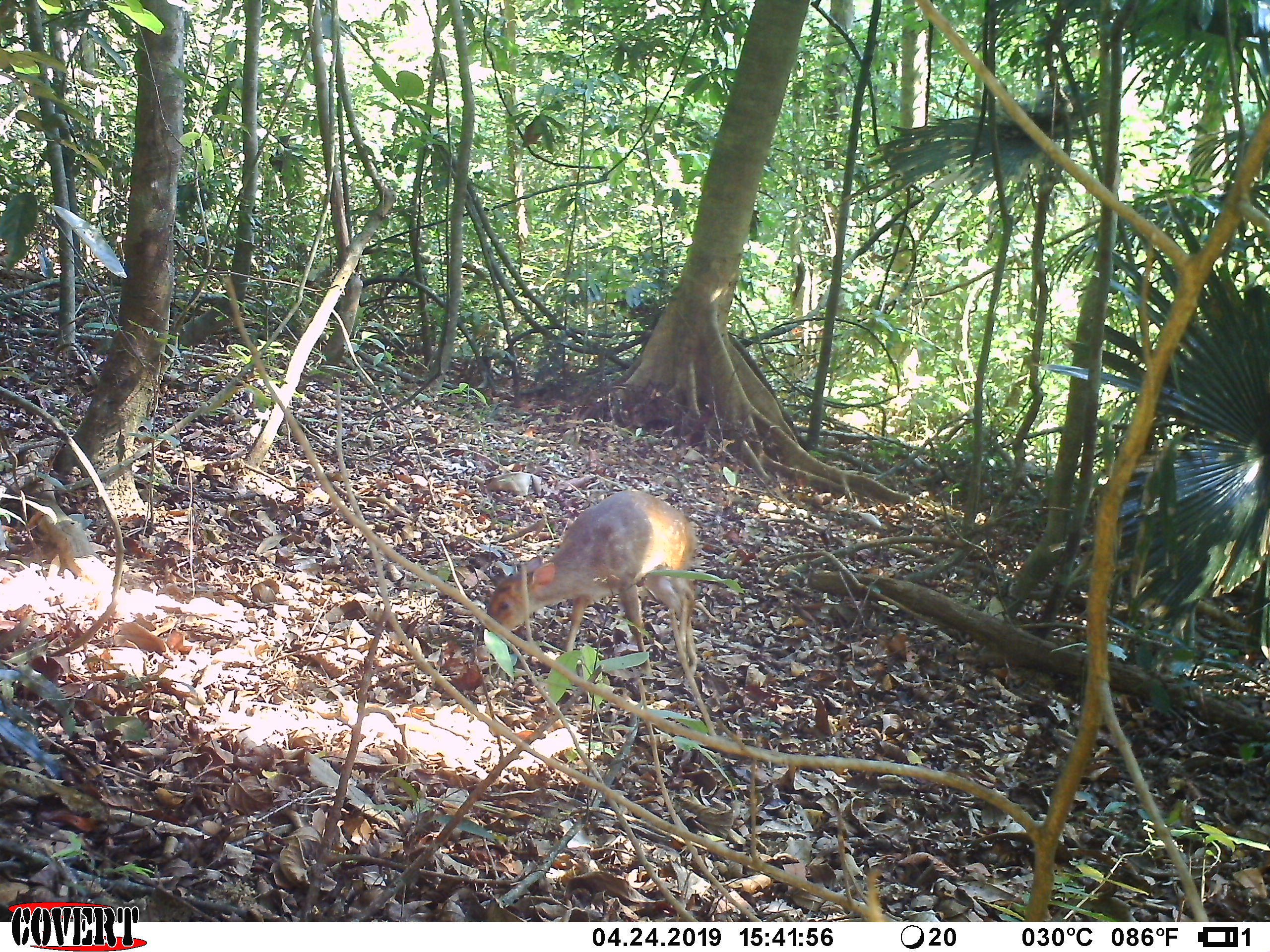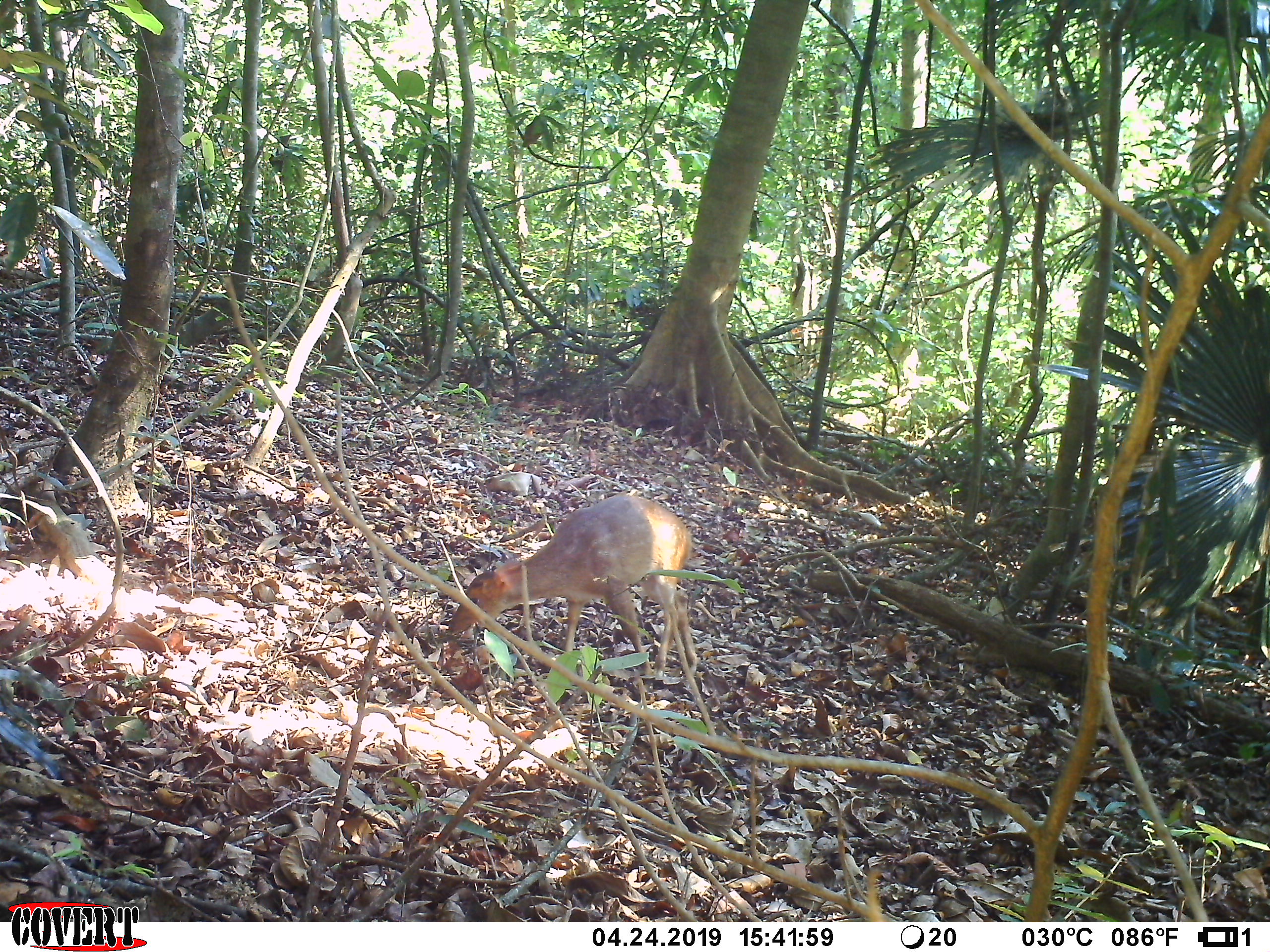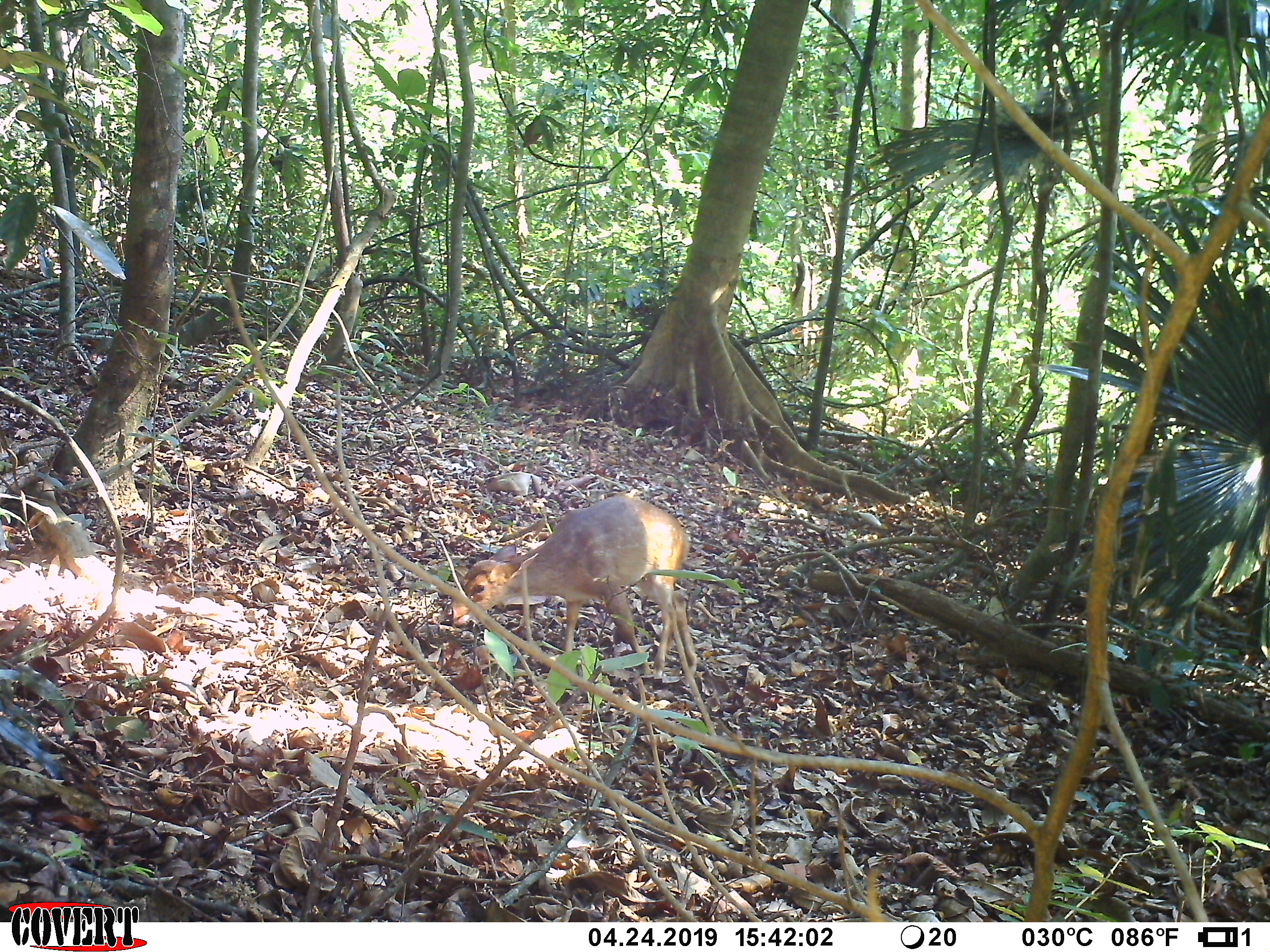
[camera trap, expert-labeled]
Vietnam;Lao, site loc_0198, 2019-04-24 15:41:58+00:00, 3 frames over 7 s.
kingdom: Animalia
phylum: Chordata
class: Mammalia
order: Artiodactyla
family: Cervidae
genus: Muntiacus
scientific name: Muntiacus vuquangensis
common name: large-antlered muntjac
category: large antlered muntjac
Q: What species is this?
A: Large antlered muntjac (large-antlered muntjac) (Muntiacus vuquangensis).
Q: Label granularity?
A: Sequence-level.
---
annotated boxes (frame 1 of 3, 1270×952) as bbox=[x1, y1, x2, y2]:
large antlered muntjac: bbox=[477, 490, 698, 679]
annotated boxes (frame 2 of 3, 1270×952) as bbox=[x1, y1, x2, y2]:
large antlered muntjac: bbox=[448, 493, 697, 674]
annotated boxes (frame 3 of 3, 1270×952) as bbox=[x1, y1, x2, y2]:
large antlered muntjac: bbox=[445, 495, 698, 676]